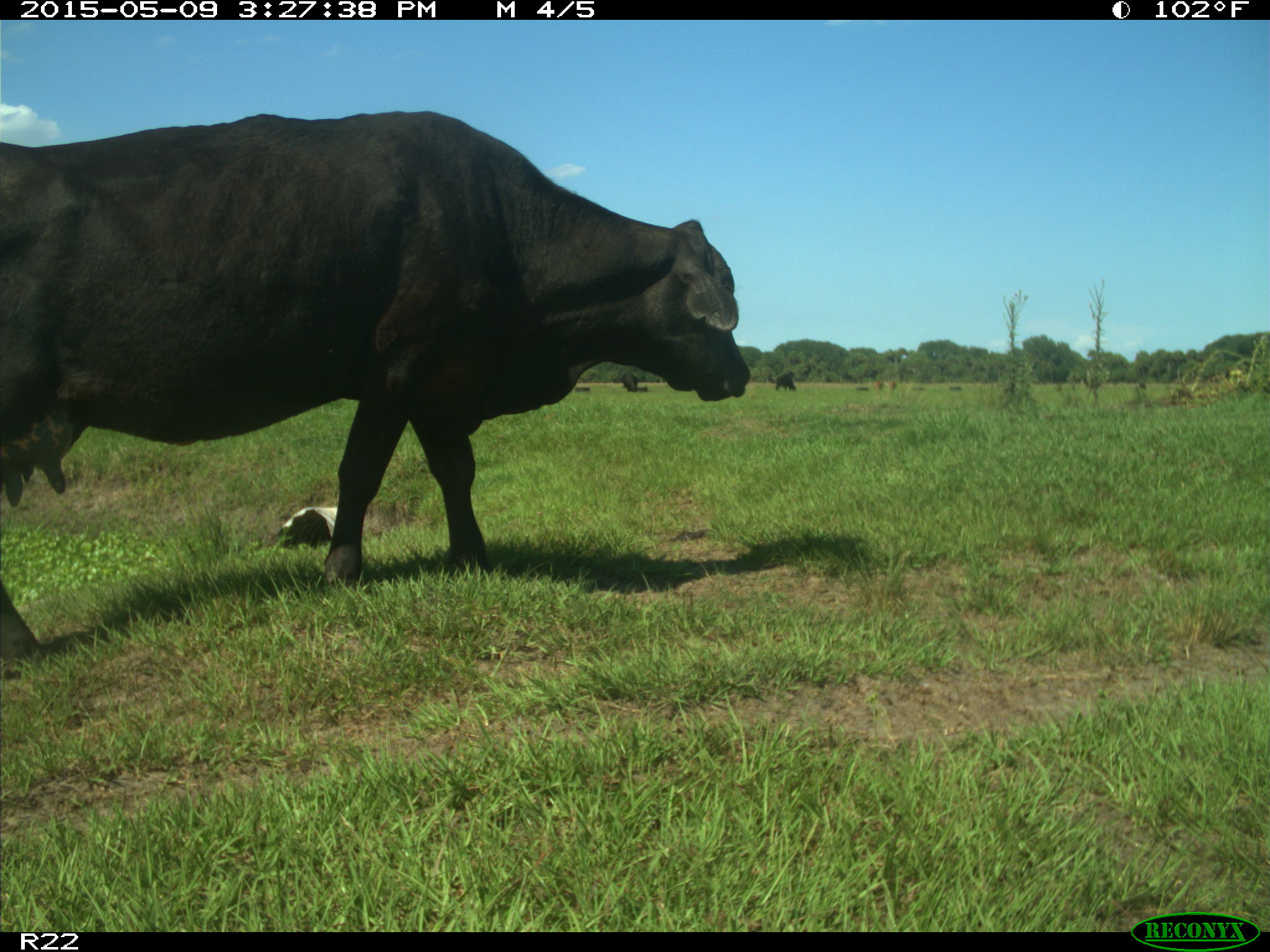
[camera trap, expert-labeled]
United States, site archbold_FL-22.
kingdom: Animalia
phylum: Chordata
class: Mammalia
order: Artiodactyla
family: Bovidae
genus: Bos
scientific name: Bos taurus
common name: domestic cow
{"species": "Bos taurus (domestic cow)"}